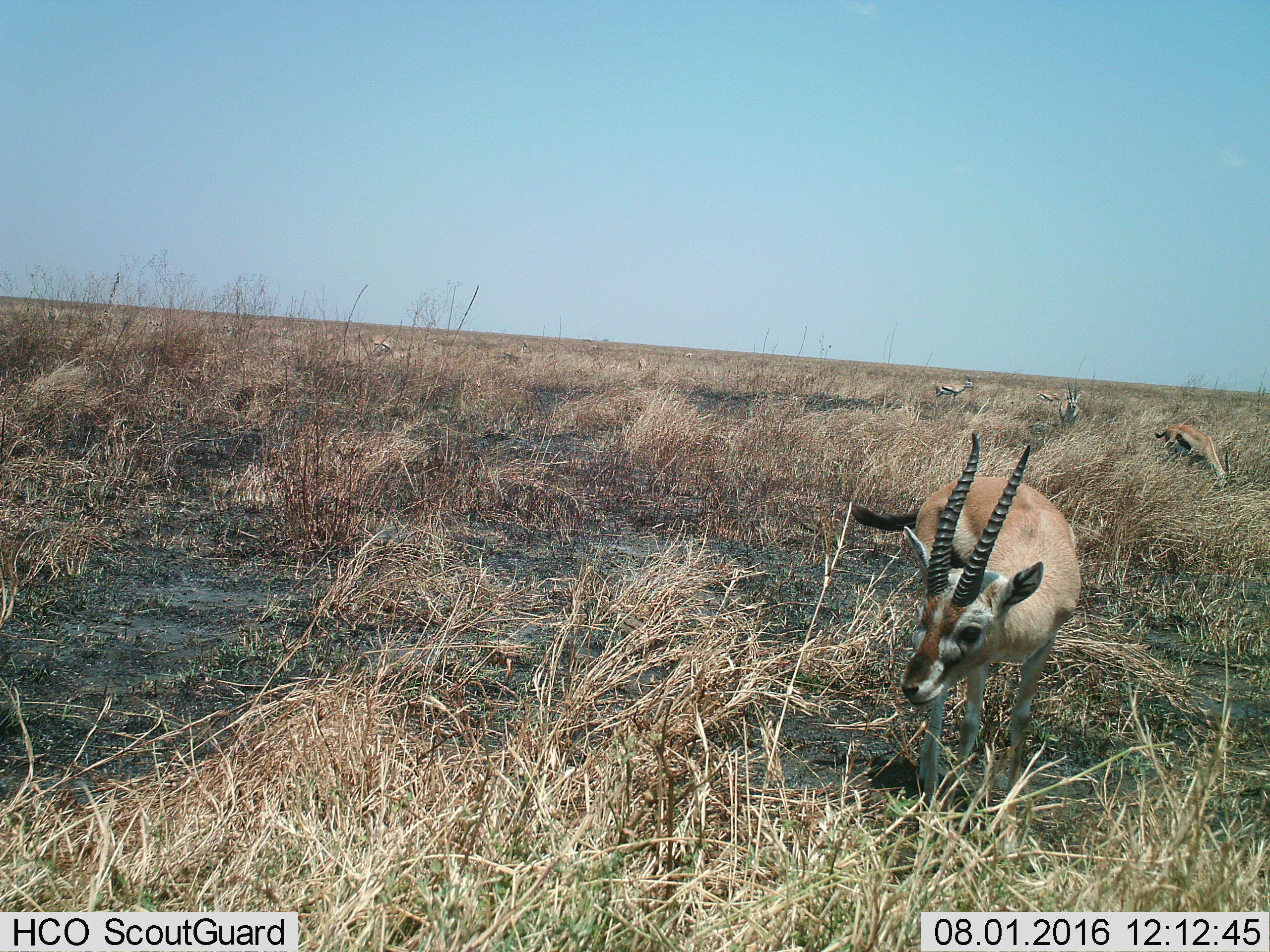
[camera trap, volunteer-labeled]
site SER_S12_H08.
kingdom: Animalia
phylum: Chordata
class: Mammalia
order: Artiodactyla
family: Bovidae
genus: Eudorcas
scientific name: Eudorcas thomsonii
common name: thomson's gazelle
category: gazellethomsons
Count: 7.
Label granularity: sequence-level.